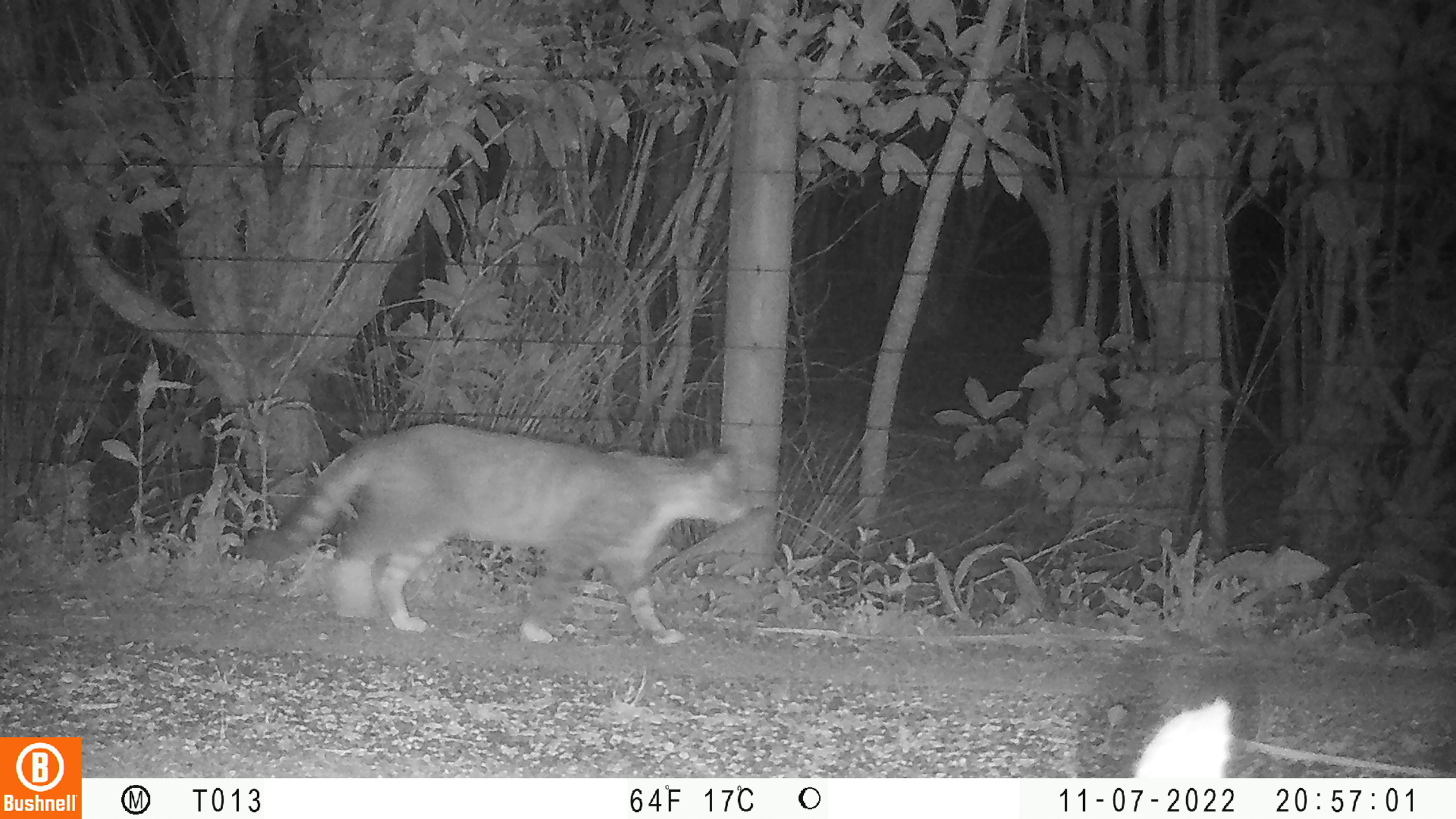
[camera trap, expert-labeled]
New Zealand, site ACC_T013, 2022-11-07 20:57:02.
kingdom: Animalia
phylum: Chordata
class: Mammalia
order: Carnivora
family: Felidae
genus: Felis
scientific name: Felis catus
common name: domestic cat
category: cat